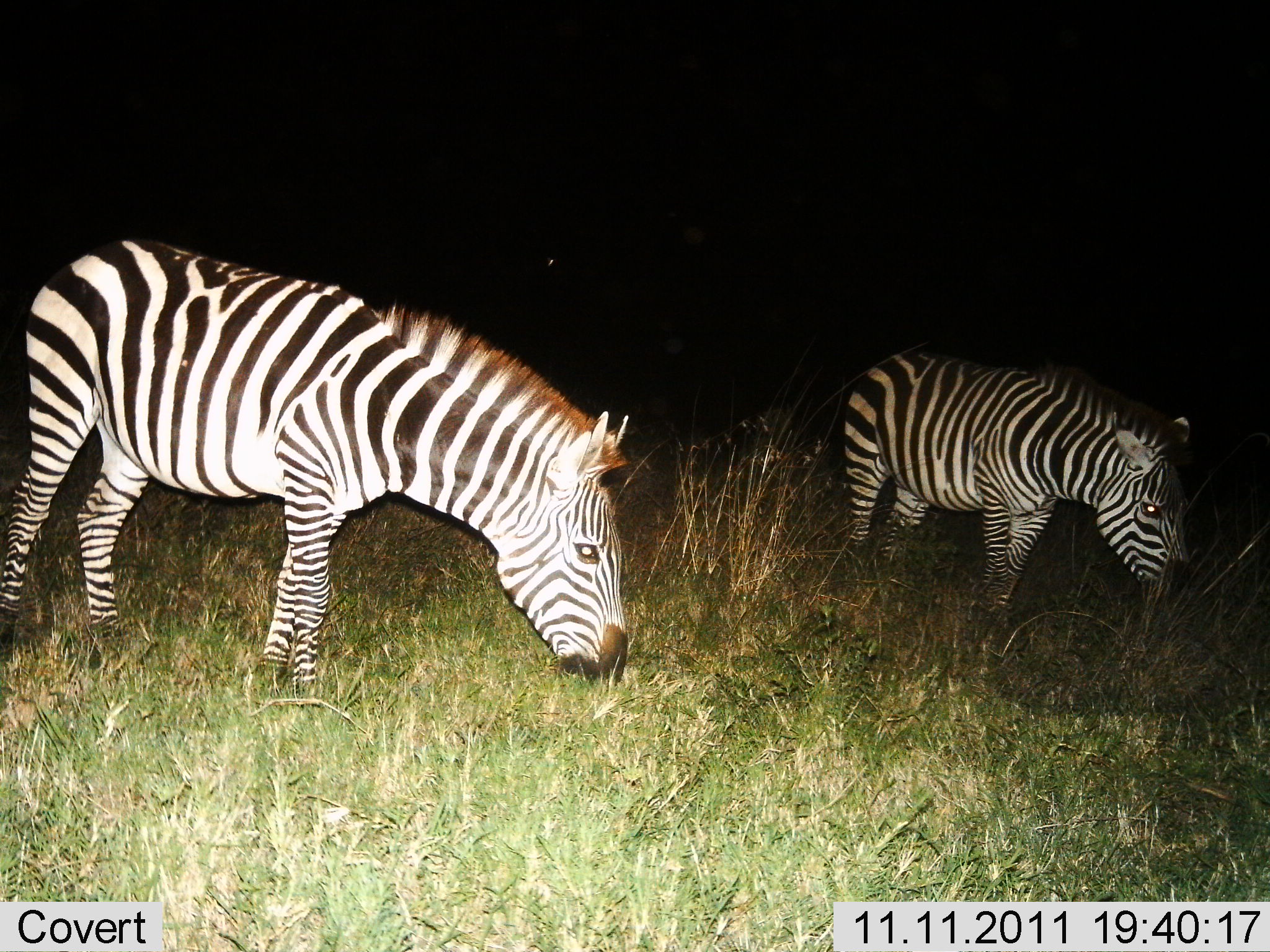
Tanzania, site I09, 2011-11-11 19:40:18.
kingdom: Animalia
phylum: Chordata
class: Mammalia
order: Perissodactyla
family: Equidae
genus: Equus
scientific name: Equus quagga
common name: plains zebra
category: zebra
Zebra (plains zebra) (Equus quagga), count 2. Behavior (volunteer vote fractions): standing 20%, resting 0%, moving 0%, interacting 0%. Young present (vote fraction): 10%. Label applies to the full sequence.